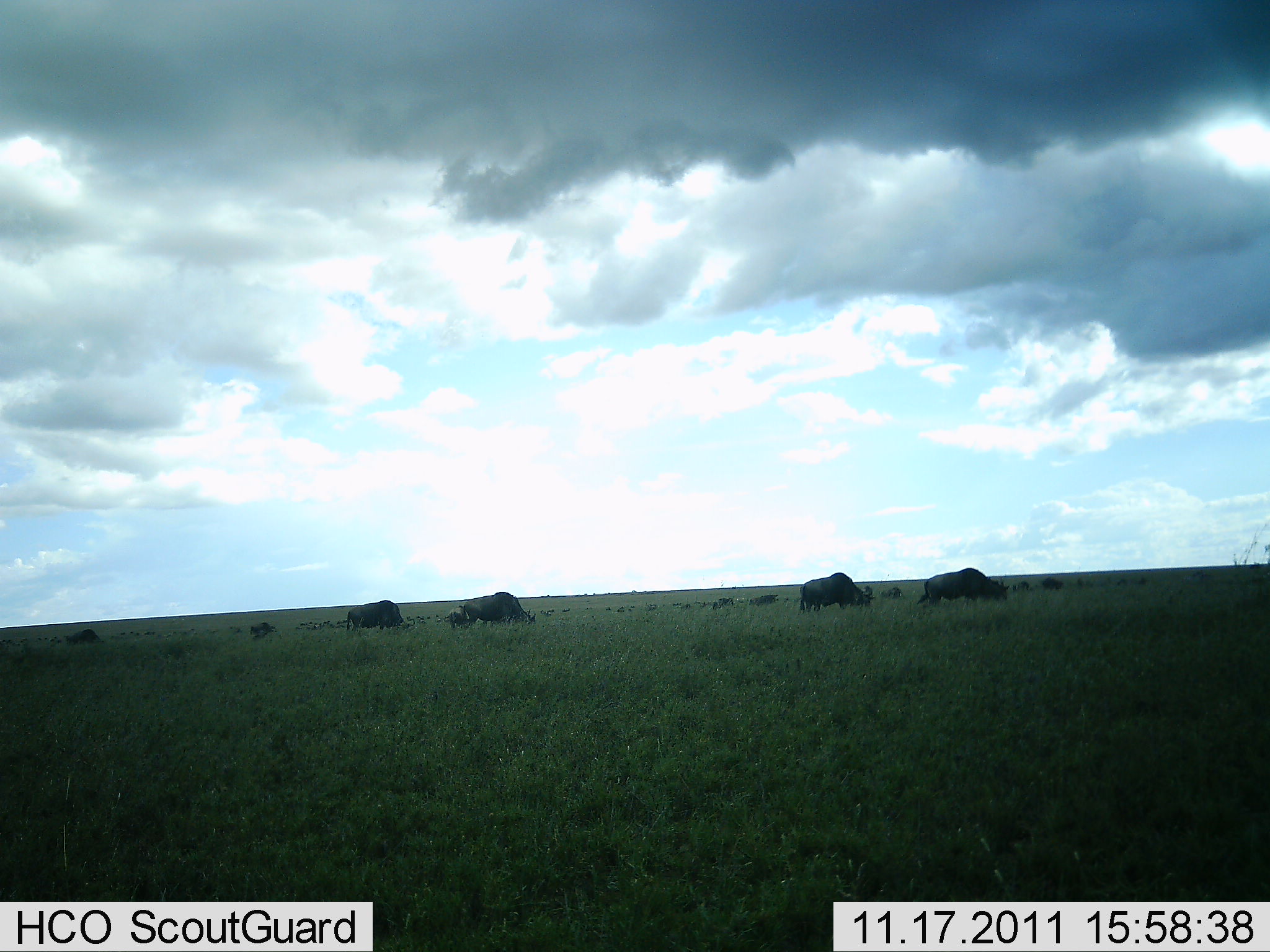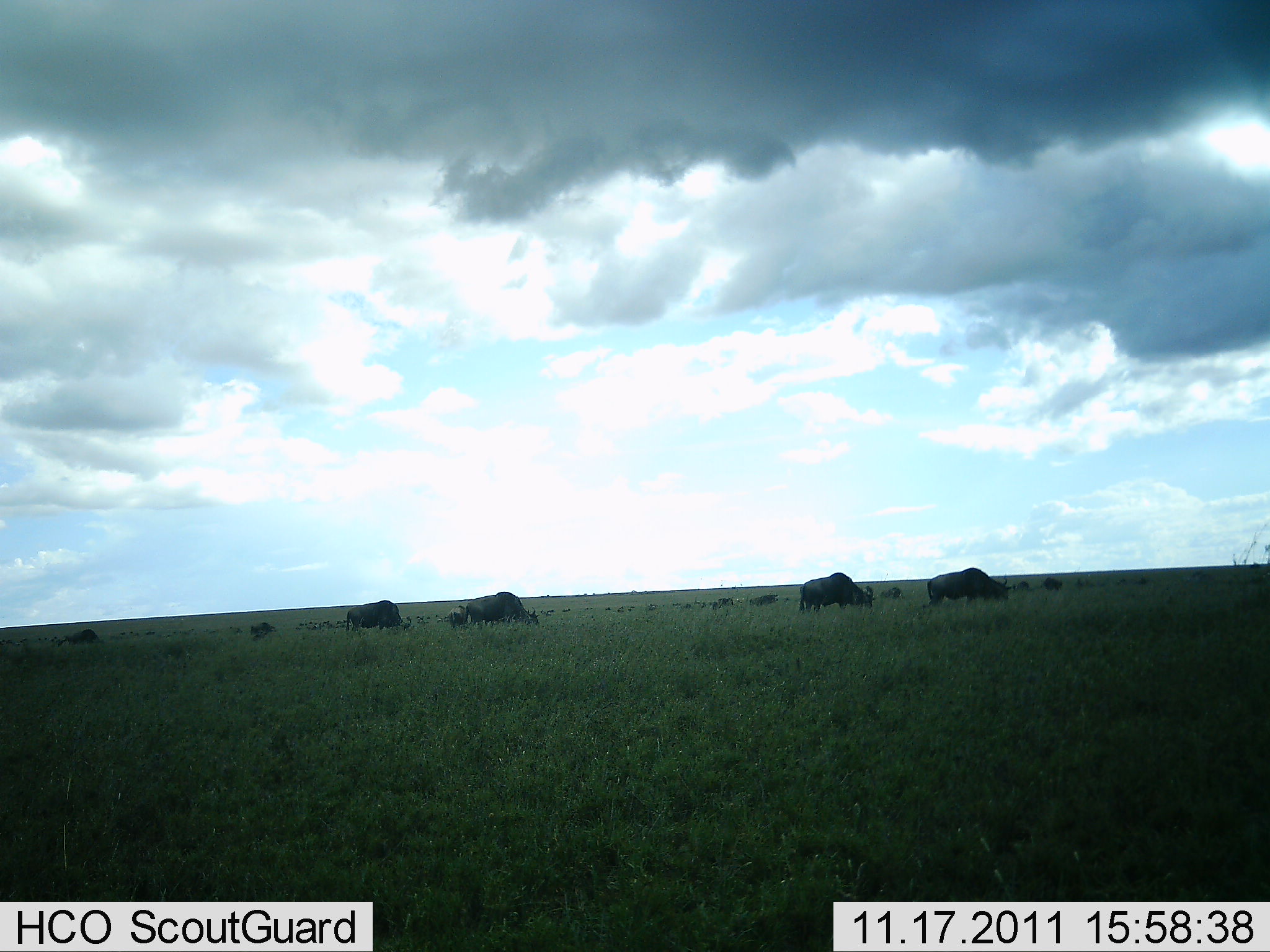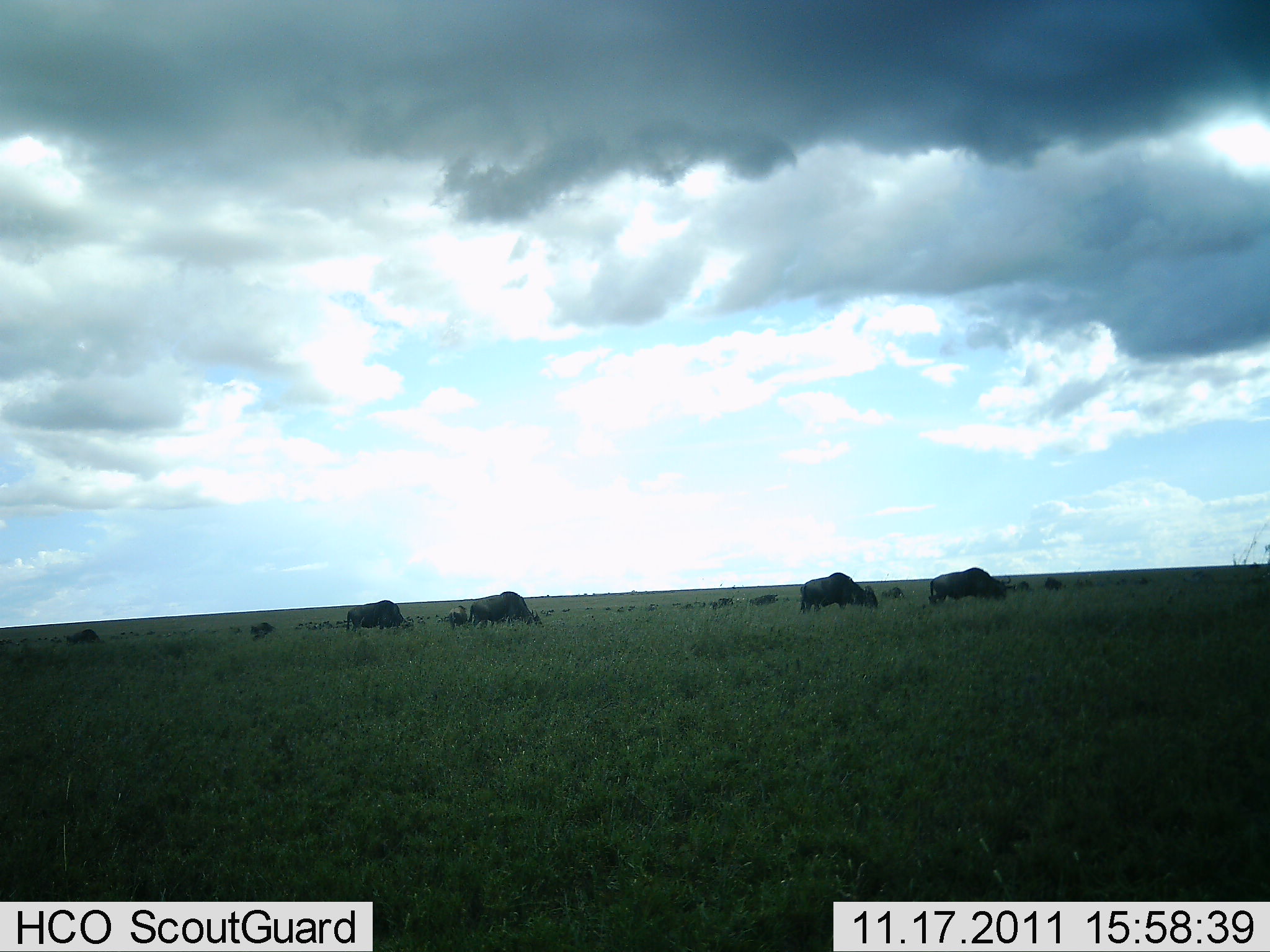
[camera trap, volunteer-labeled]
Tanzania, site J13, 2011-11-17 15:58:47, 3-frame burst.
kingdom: Animalia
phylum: Chordata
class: Mammalia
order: Artiodactyla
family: Bovidae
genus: Connochaetes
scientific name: Connochaetes taurinus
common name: blue wildebeest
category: wildebeest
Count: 11-50.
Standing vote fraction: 43%.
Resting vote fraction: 0%.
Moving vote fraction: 21%.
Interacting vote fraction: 0%.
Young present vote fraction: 7%.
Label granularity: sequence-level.